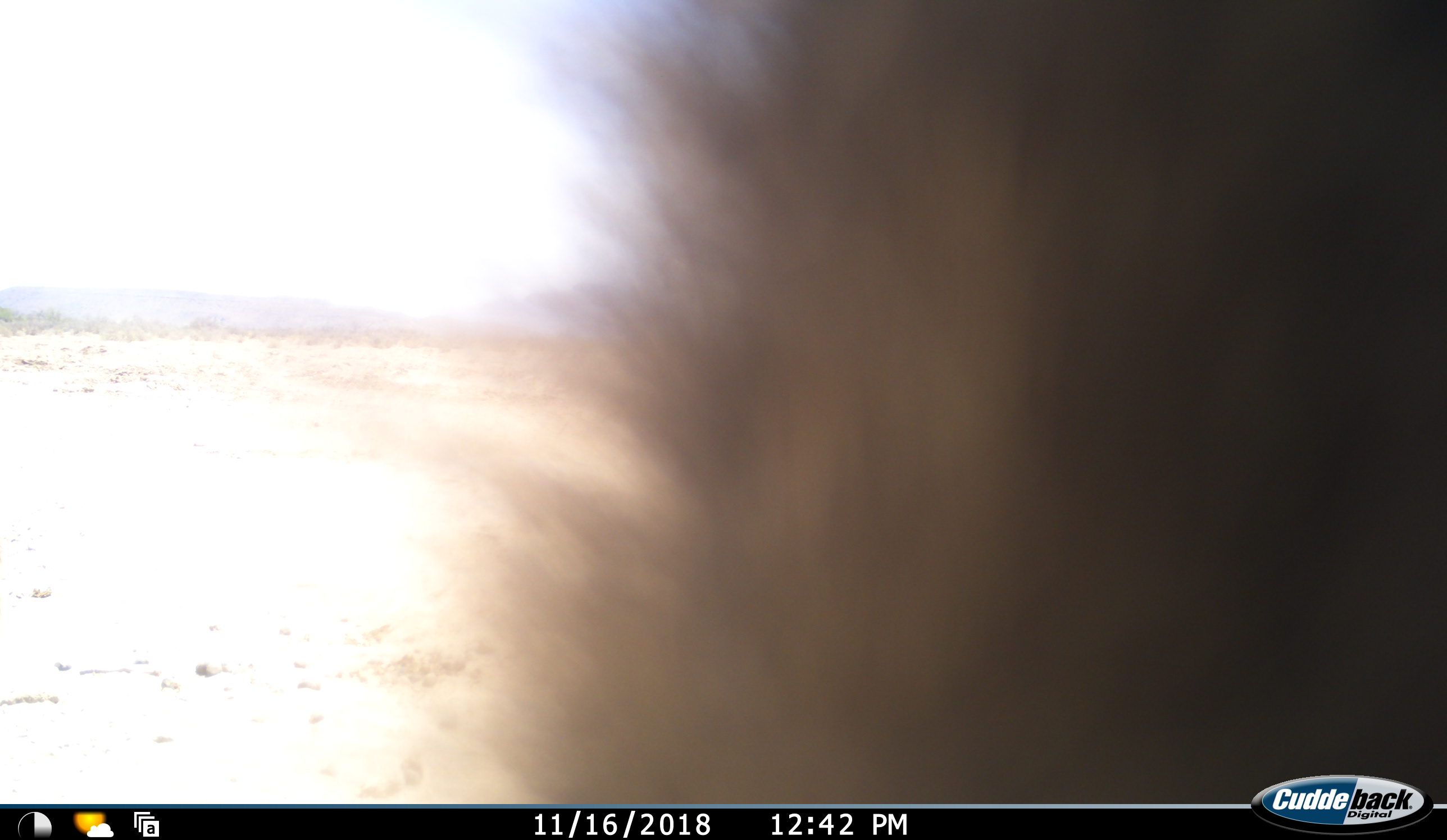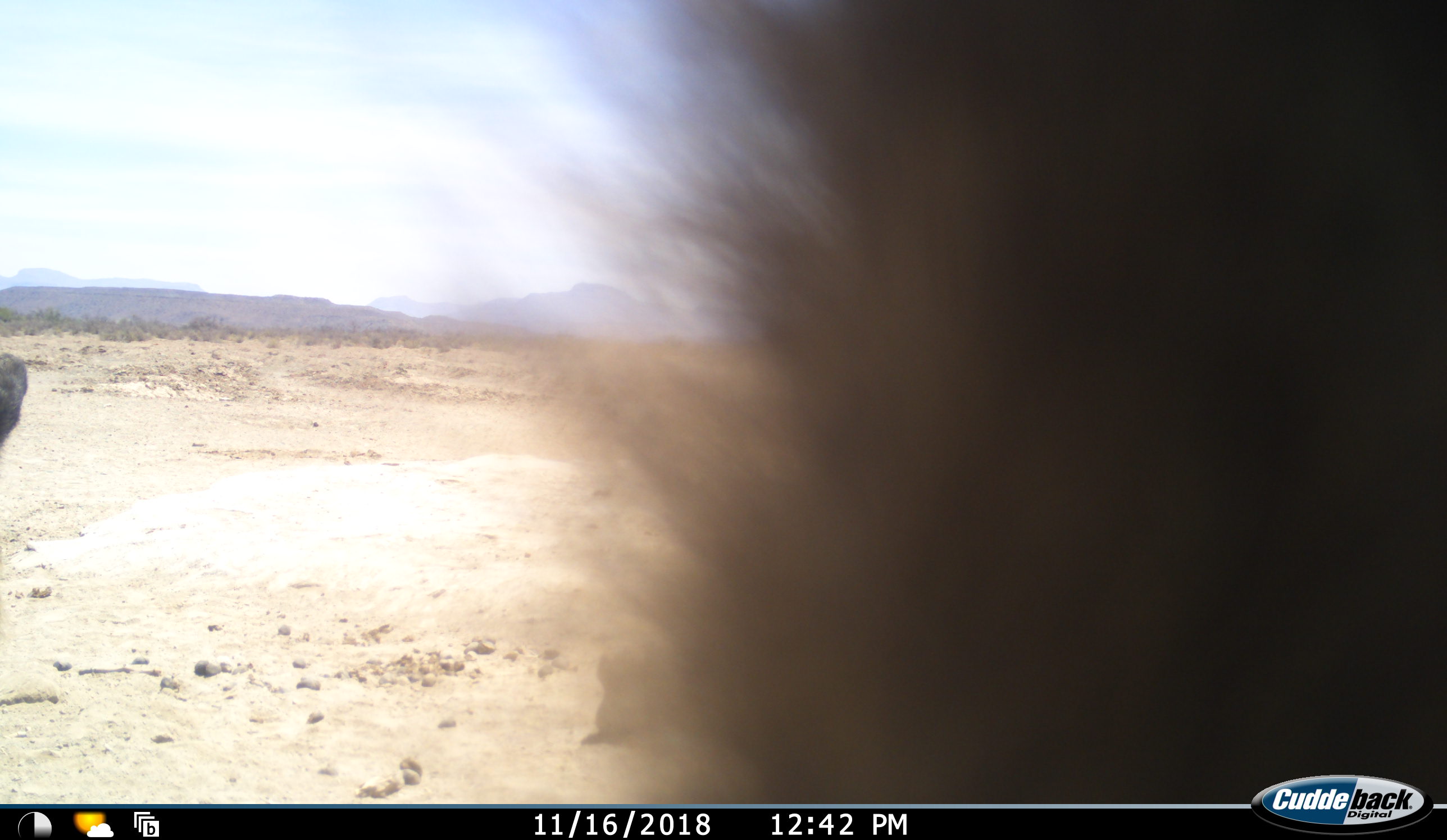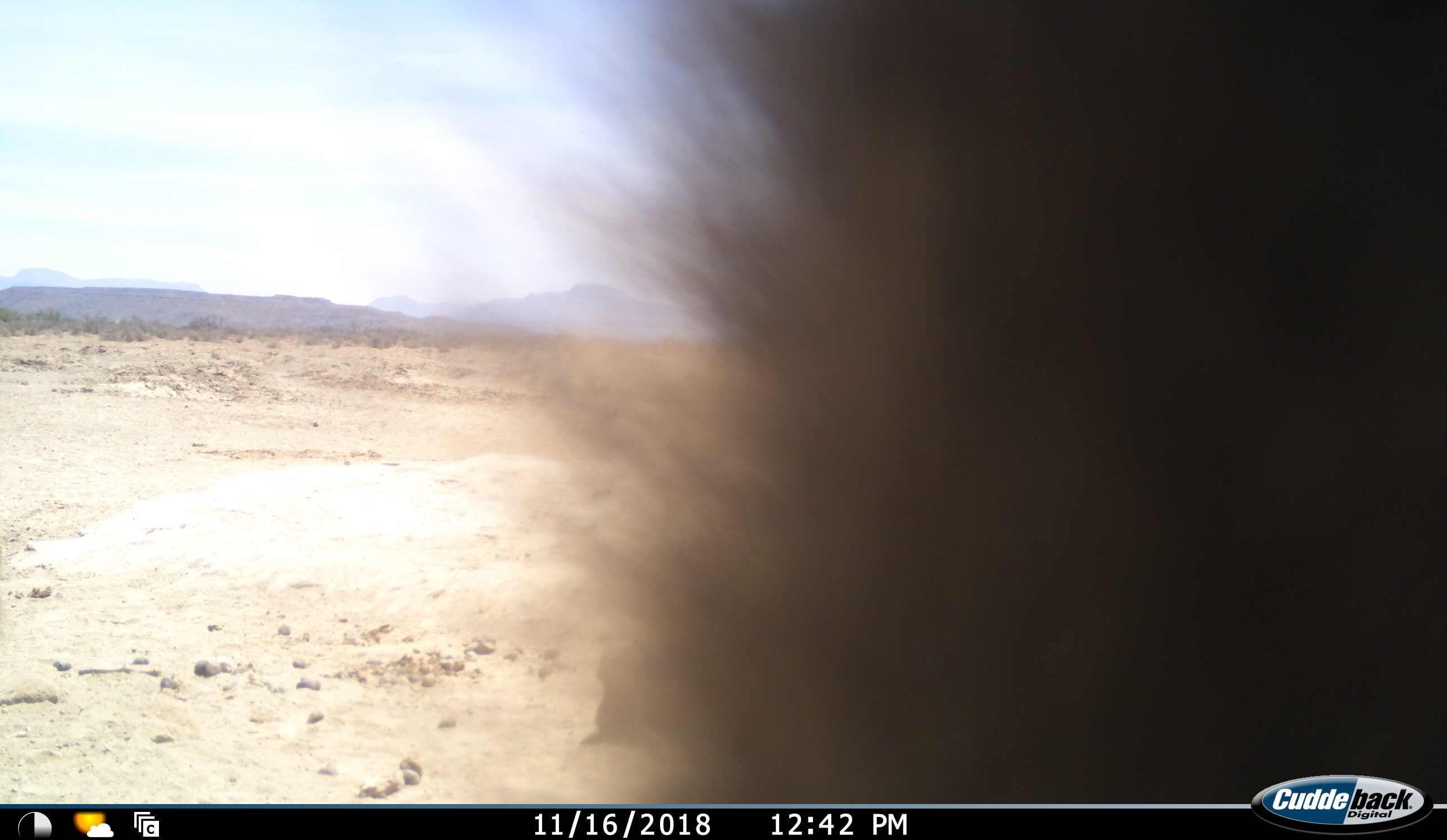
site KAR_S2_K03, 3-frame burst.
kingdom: Animalia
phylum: Chordata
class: Mammalia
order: Primates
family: Cercopithecidae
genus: Papio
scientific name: Papio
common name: baboon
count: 2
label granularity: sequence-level